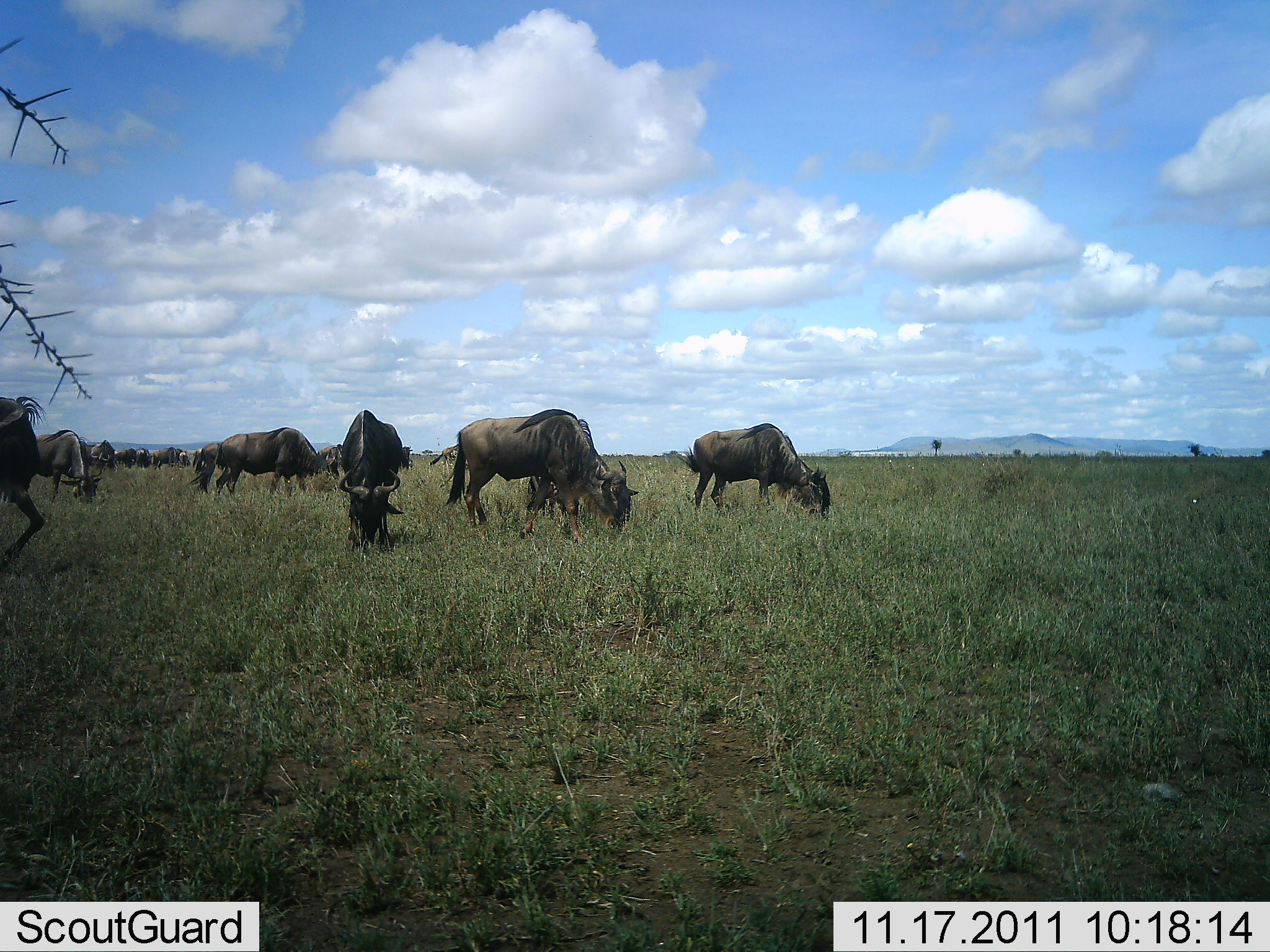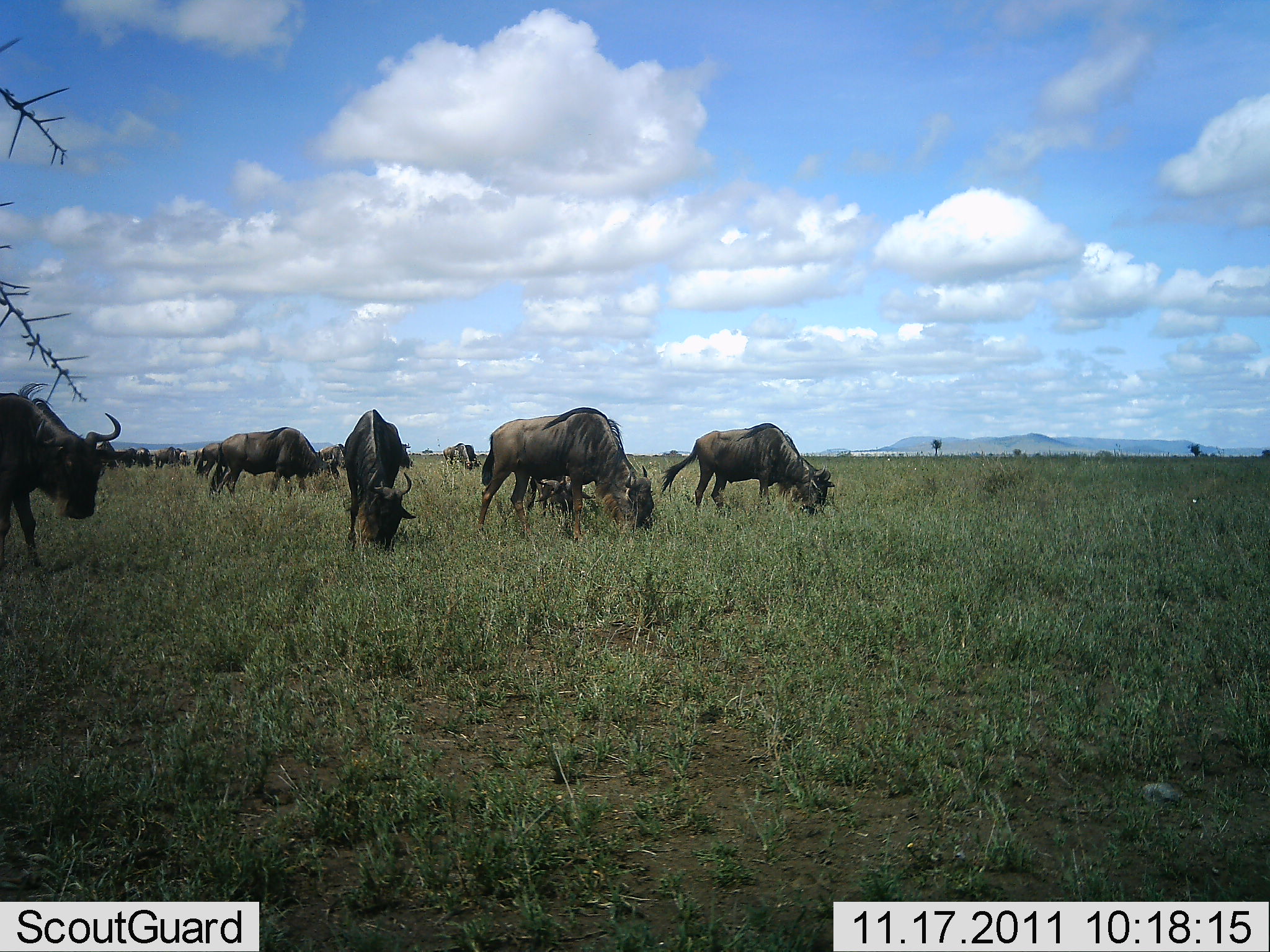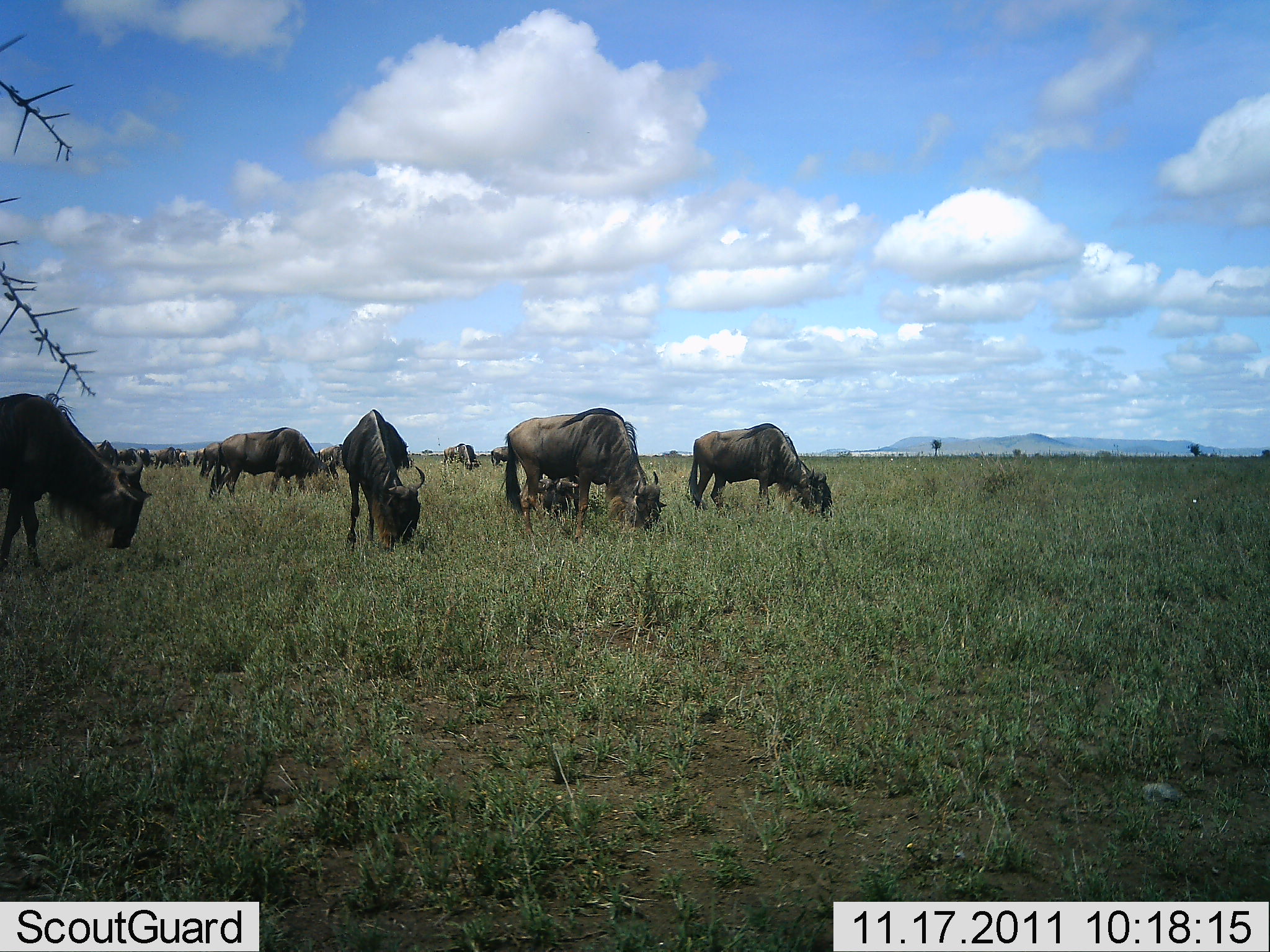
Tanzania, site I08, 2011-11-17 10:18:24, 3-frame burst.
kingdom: Animalia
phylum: Chordata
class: Mammalia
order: Artiodactyla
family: Bovidae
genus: Connochaetes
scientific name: Connochaetes taurinus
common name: blue wildebeest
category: wildebeest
Wildebeest (blue wildebeest) (Connochaetes taurinus), count 11-50. Behavior (volunteer vote fractions): standing 29%, resting 0%, moving 29%, interacting 0%. Young present (vote fraction): 0%. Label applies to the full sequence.